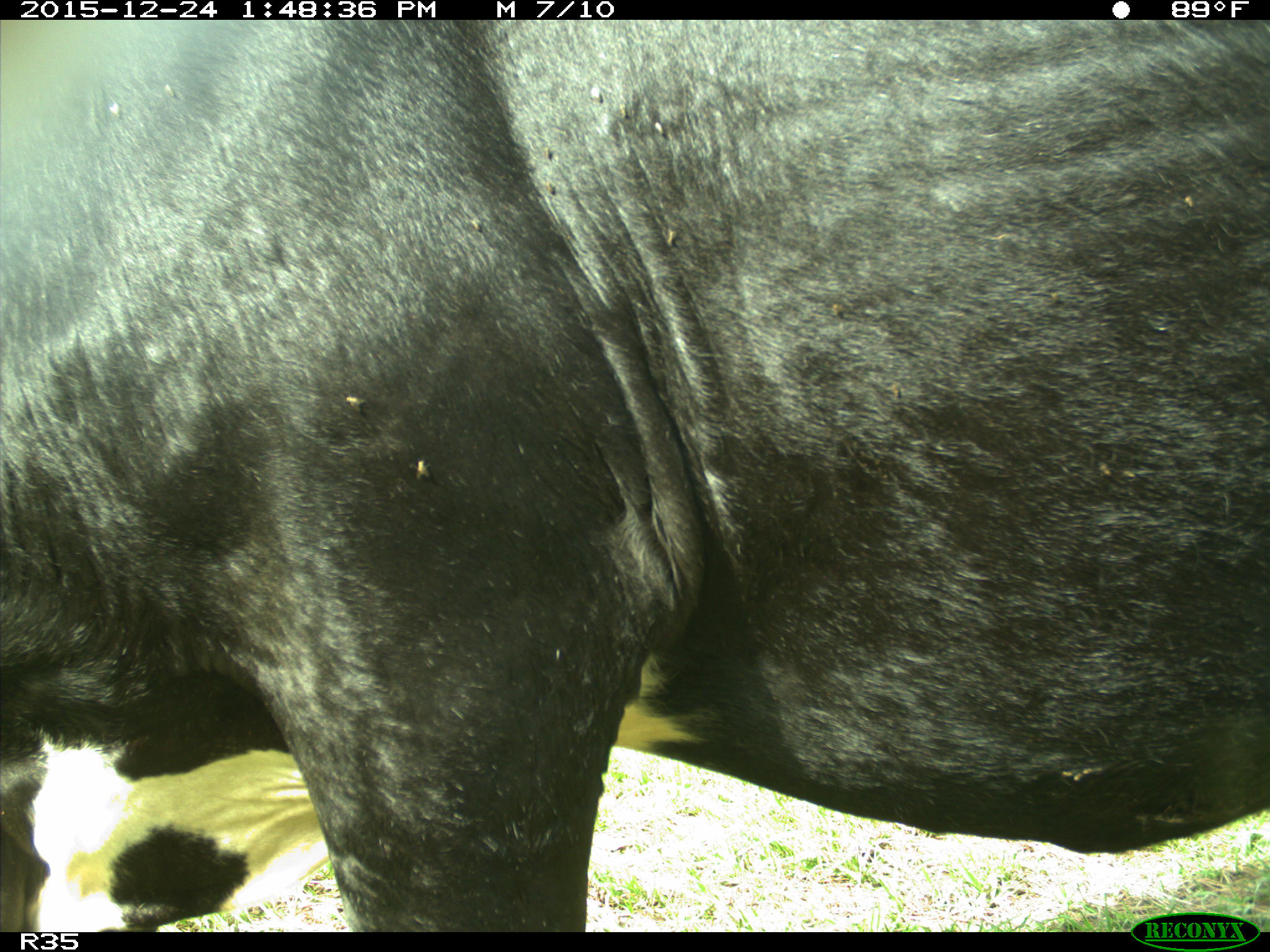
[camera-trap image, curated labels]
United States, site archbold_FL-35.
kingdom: Animalia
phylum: Chordata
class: Mammalia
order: Artiodactyla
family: Bovidae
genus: Bos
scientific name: Bos taurus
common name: domestic cow